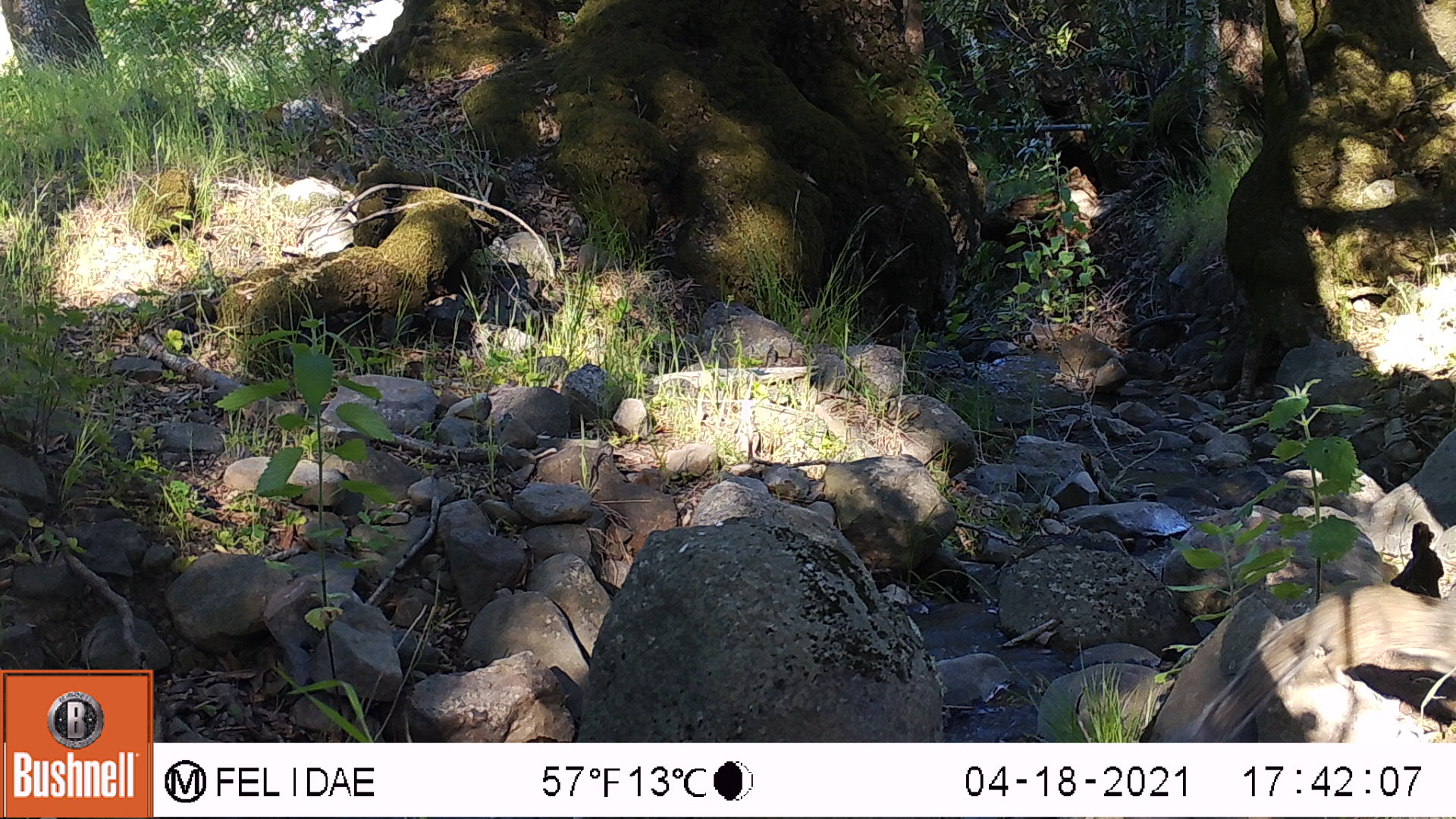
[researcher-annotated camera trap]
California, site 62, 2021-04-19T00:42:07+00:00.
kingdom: Animalia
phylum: Chordata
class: Aves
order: Galliformes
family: Phasianidae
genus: Meleagris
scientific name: Meleagris gallopavo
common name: turkey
Turkey (Meleagris gallopavo).